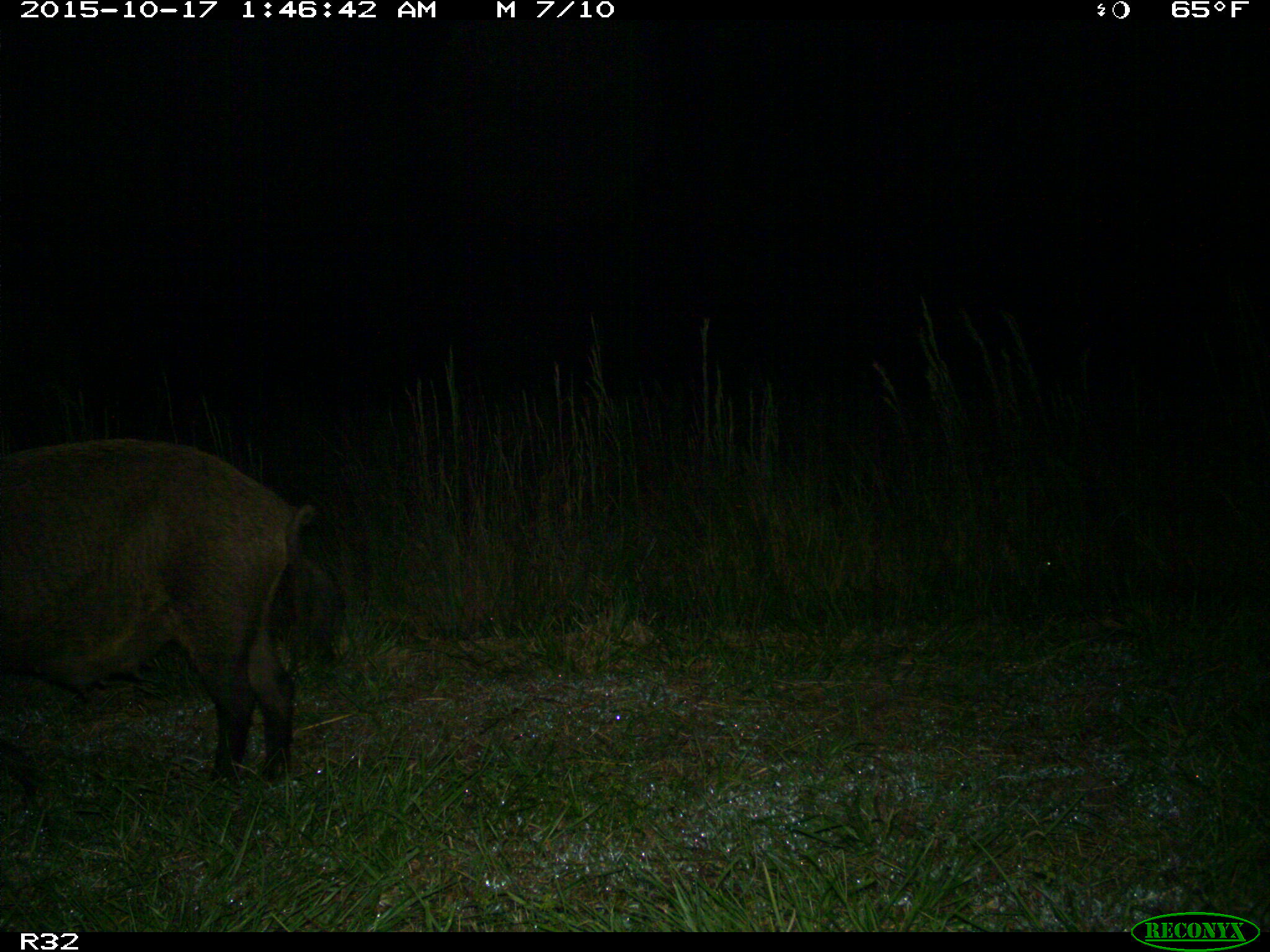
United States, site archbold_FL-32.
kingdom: Animalia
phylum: Chordata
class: Mammalia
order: Artiodactyla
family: Suidae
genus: Sus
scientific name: Sus scrofa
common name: wild boar